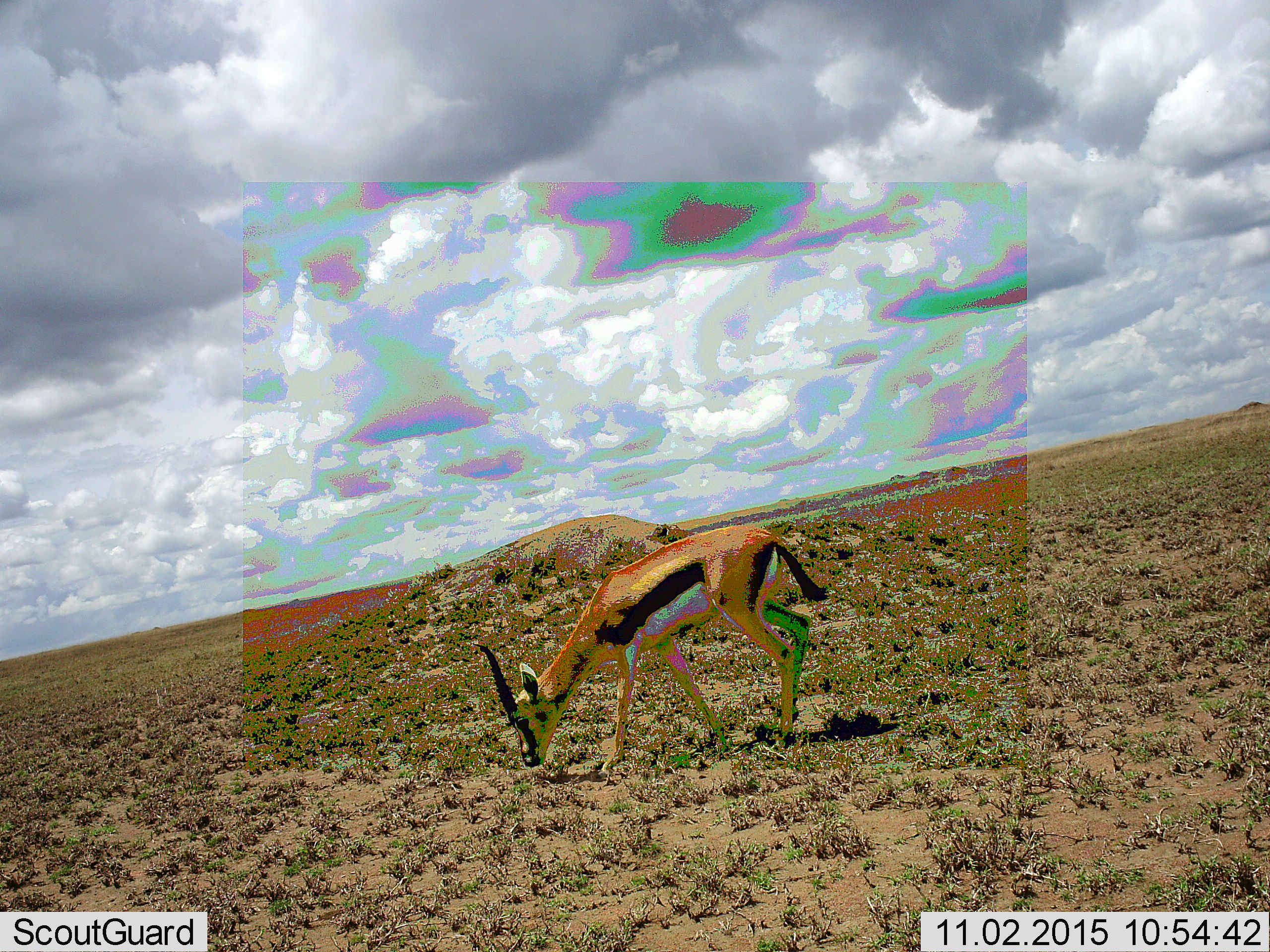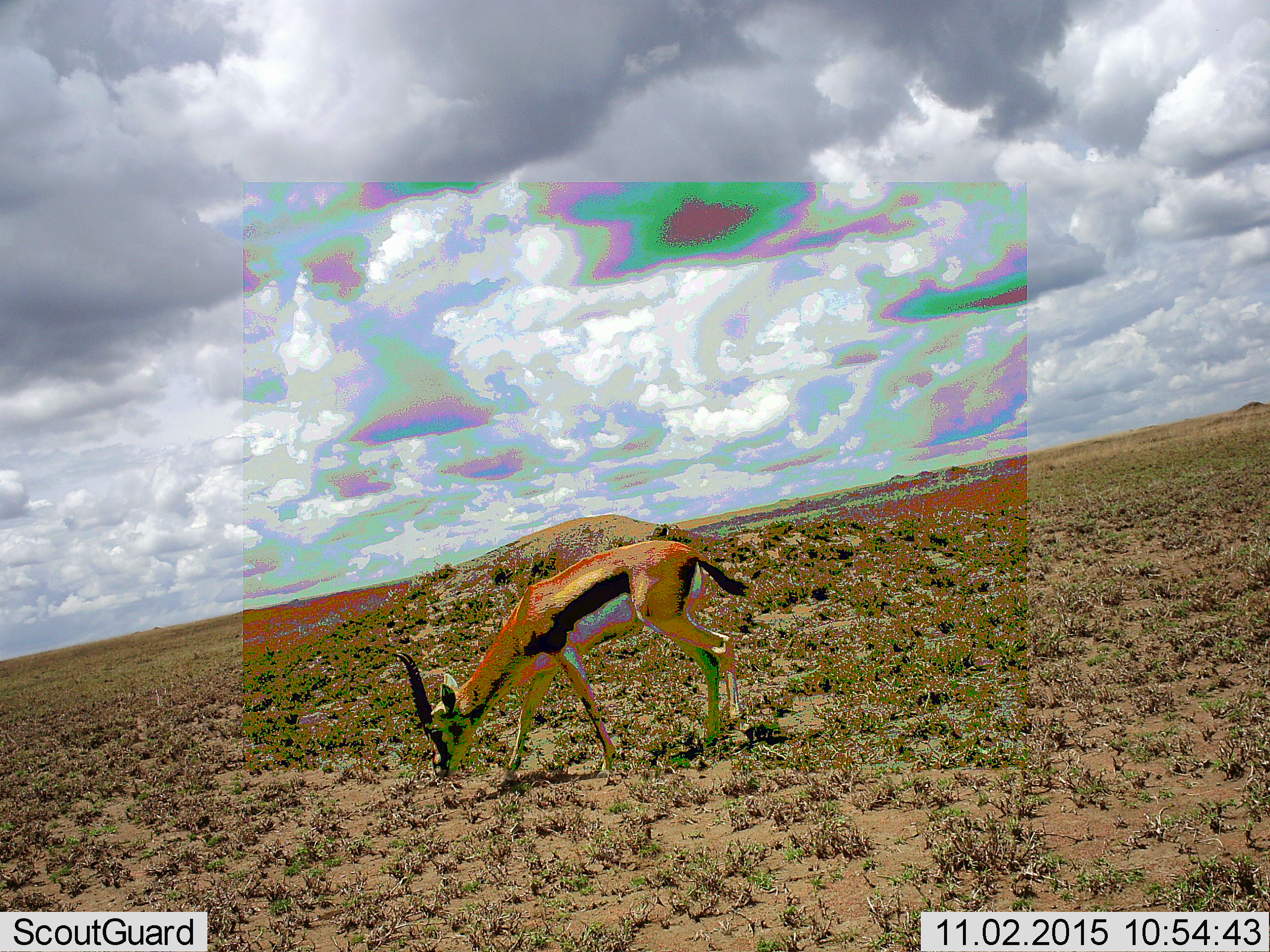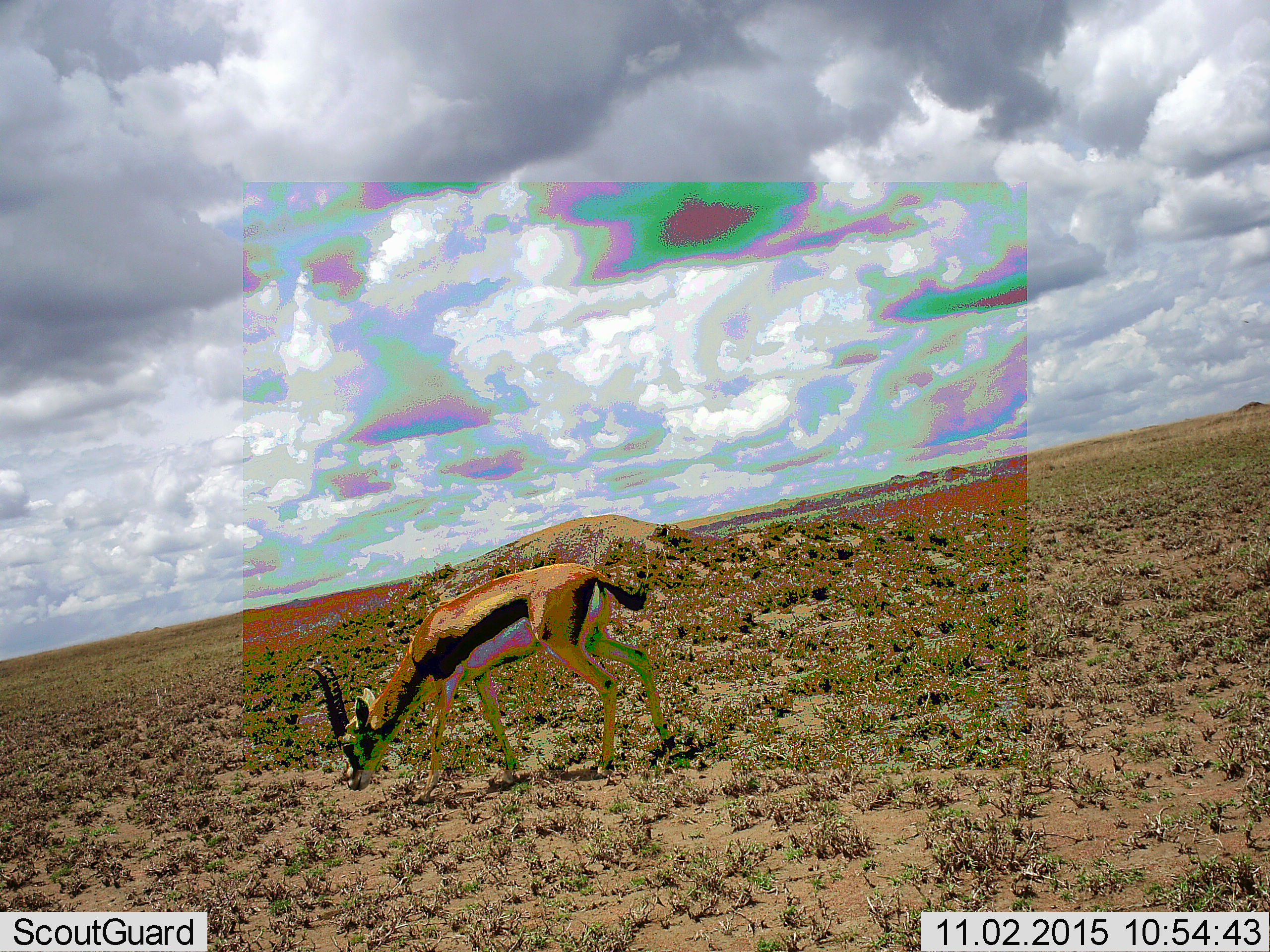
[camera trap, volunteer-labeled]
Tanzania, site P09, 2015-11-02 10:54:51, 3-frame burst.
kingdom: Animalia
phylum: Chordata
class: Mammalia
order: Artiodactyla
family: Bovidae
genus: Eudorcas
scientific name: Eudorcas thomsonii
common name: thomson's gazelle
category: gazellethomsons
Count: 1.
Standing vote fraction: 0%.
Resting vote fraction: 0%.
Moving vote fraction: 62%.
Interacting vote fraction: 0%.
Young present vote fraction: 0%.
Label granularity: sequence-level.